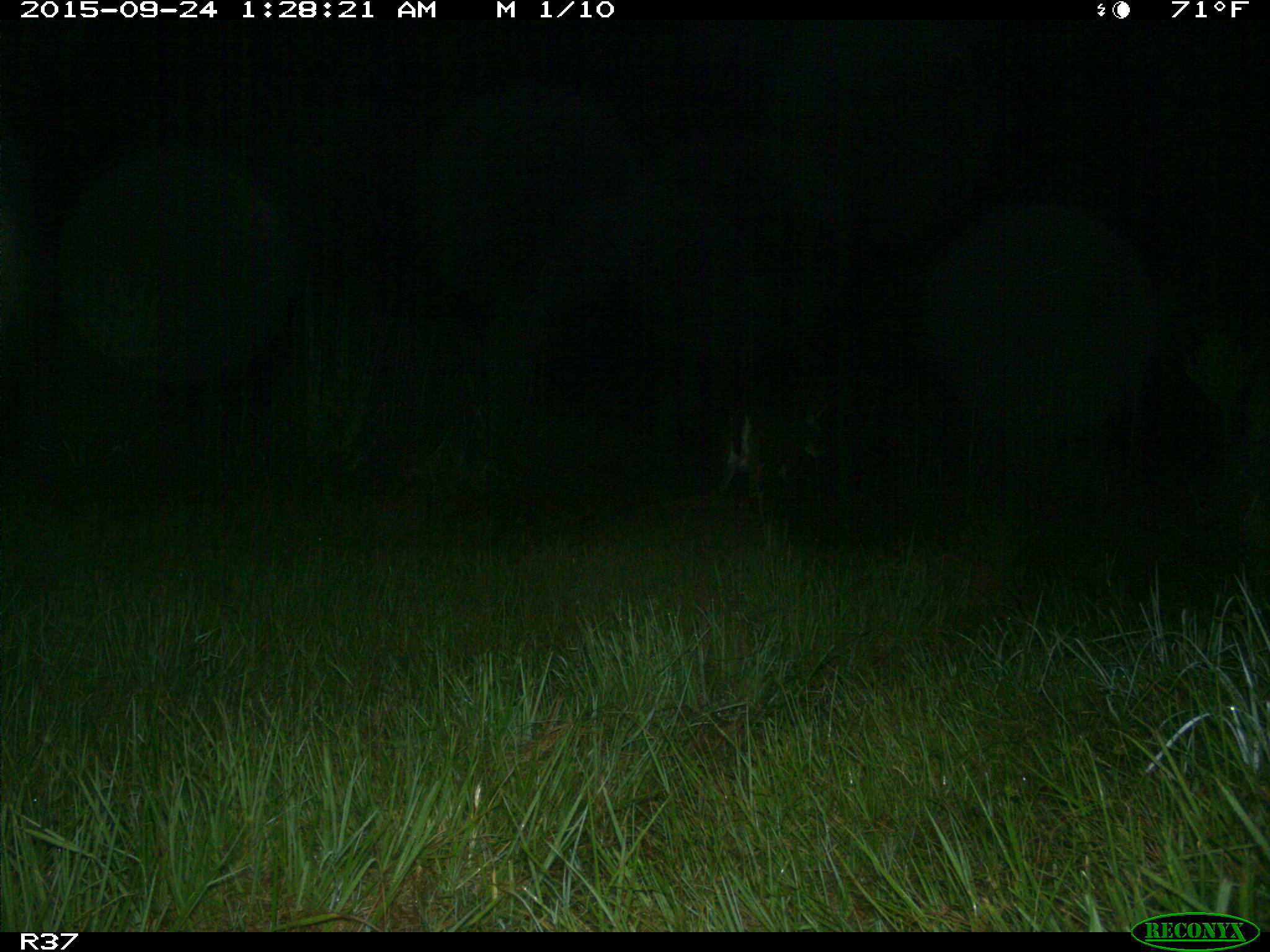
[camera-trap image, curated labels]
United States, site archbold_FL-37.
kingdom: Animalia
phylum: Chordata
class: Mammalia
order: Artiodactyla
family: Cervidae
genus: Odocoileus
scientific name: Odocoileus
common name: deer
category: unidentified deer